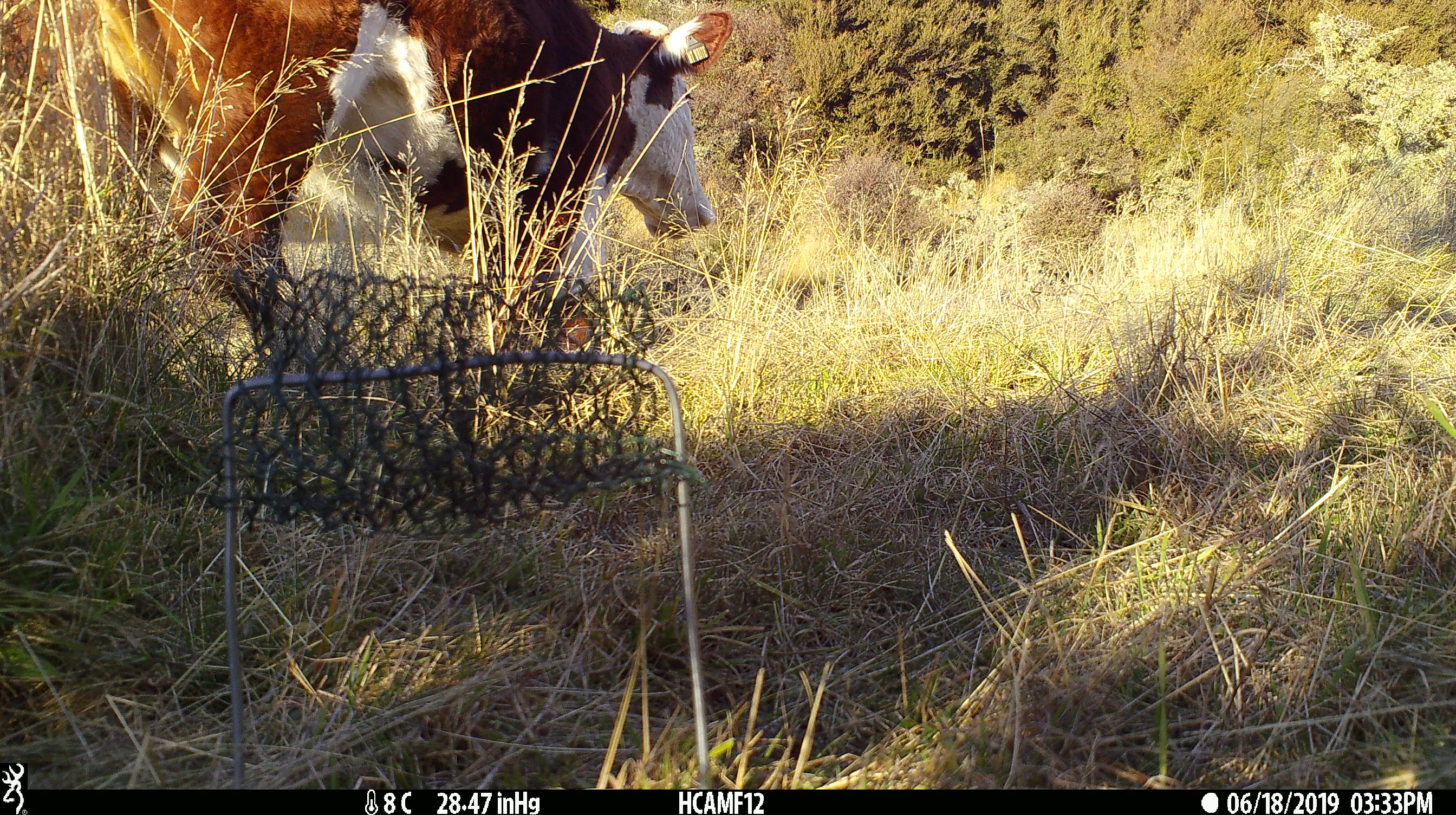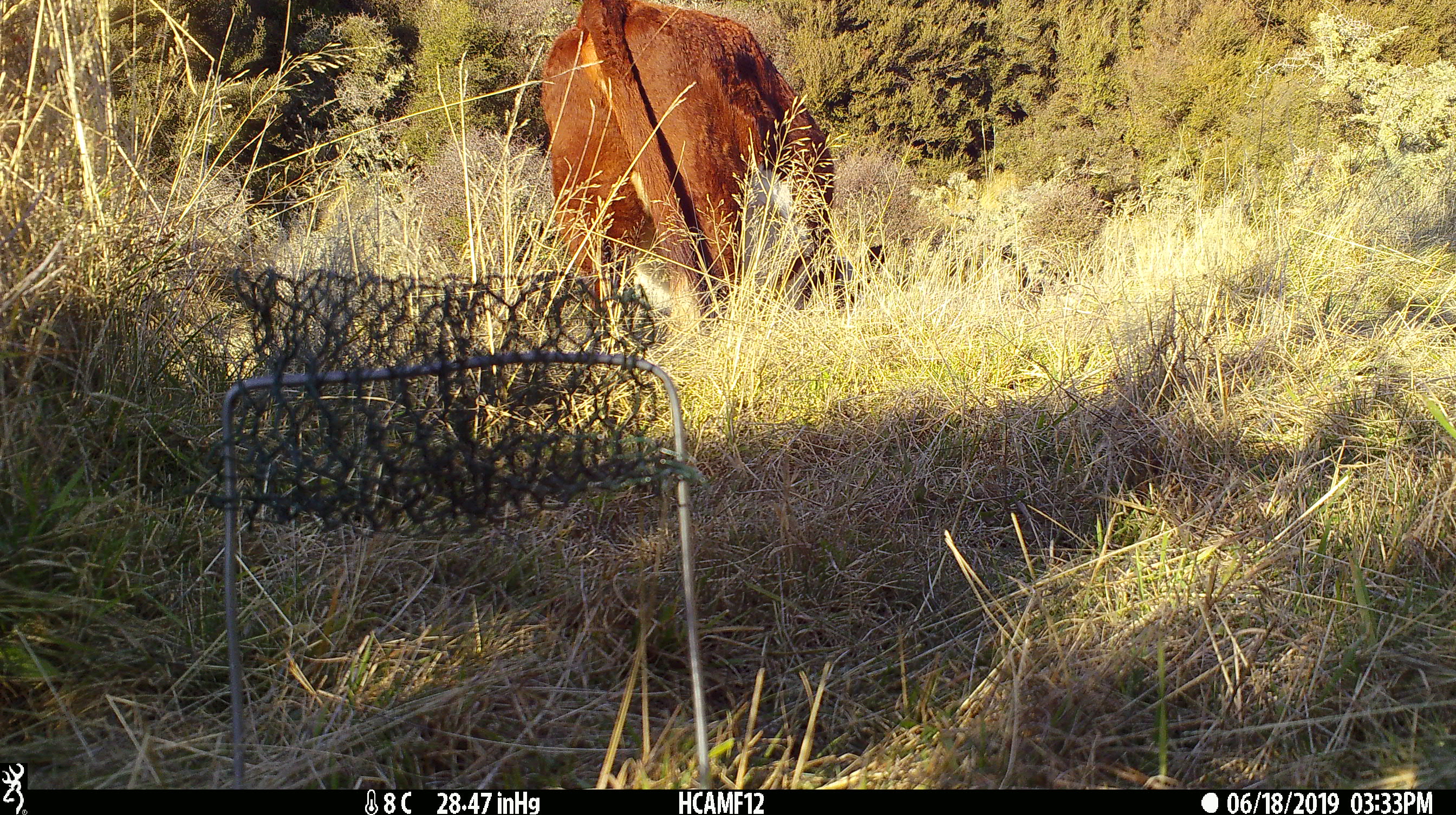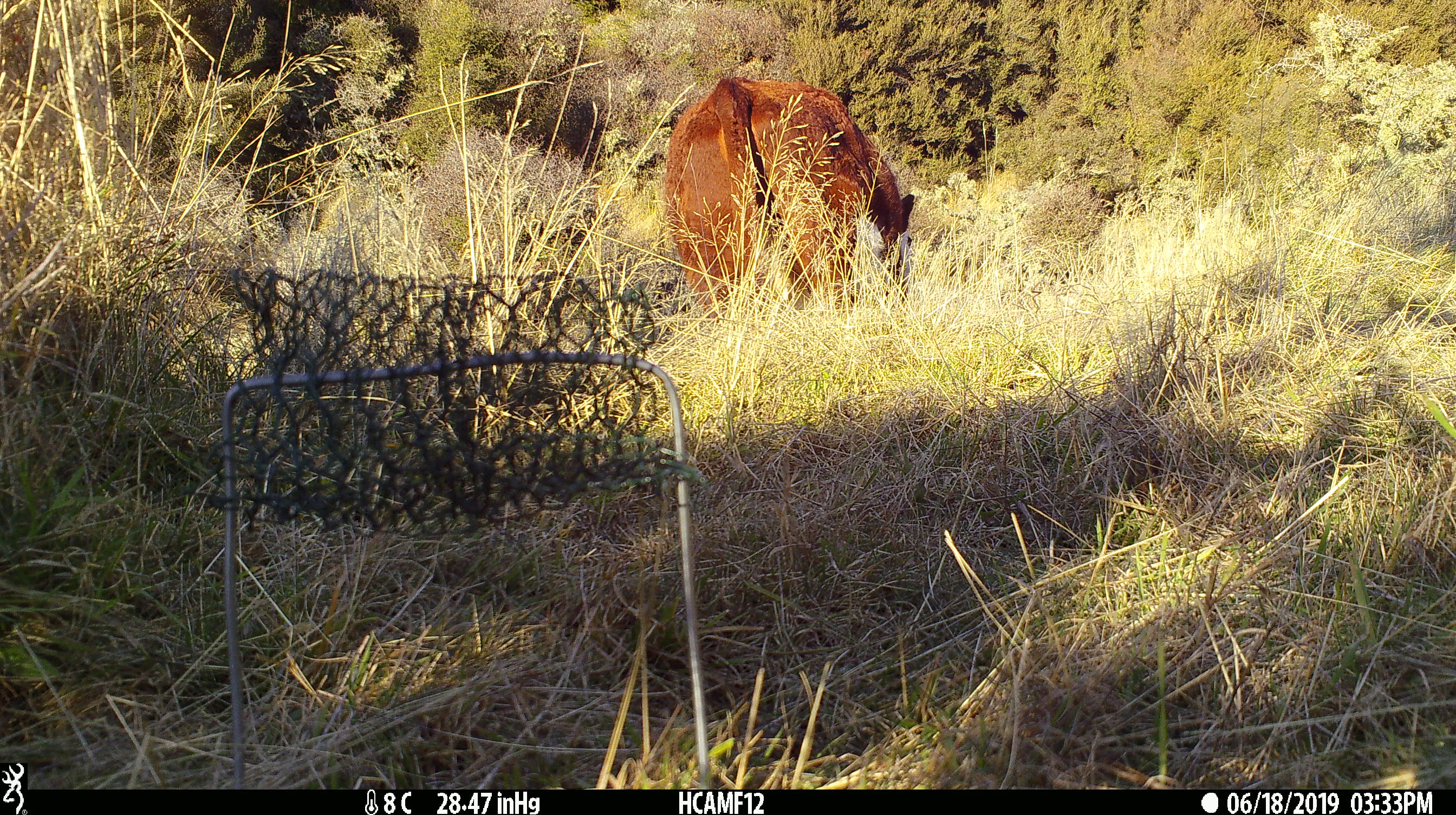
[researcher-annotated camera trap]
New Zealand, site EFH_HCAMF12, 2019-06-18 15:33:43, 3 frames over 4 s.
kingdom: Animalia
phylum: Chordata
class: Mammalia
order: Artiodactyla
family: Bovidae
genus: Bos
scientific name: Bos taurus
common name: domestic cow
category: cow